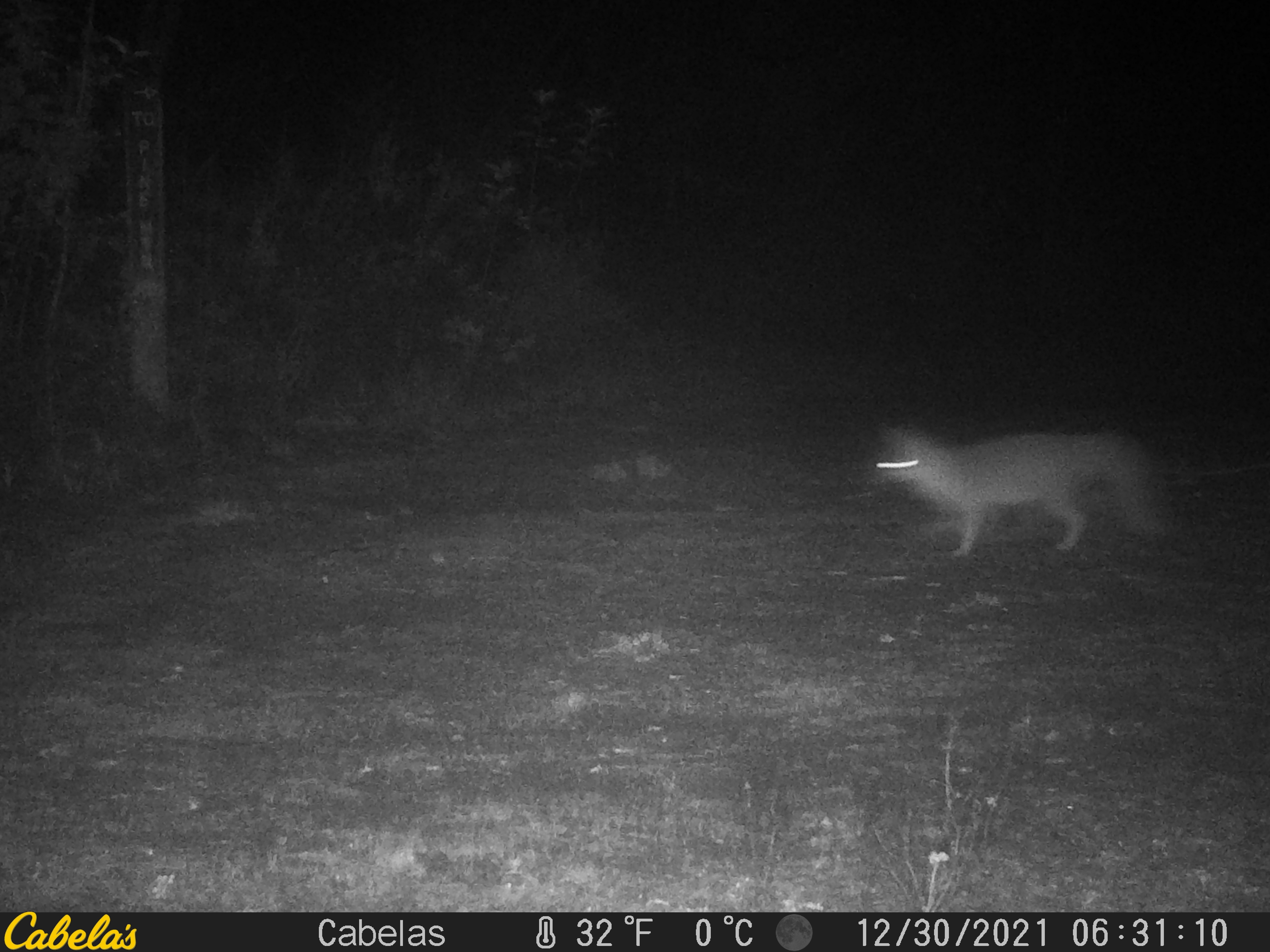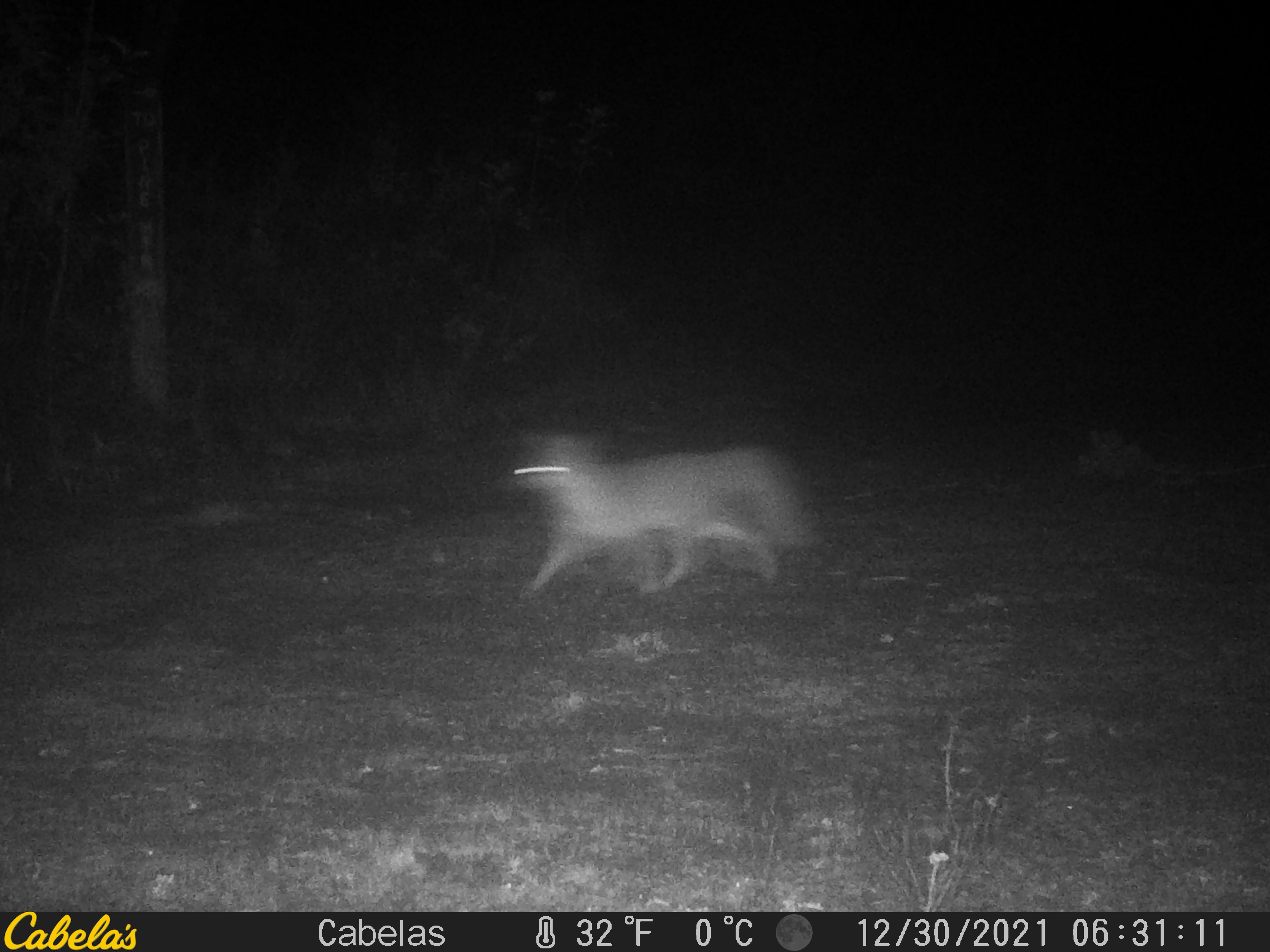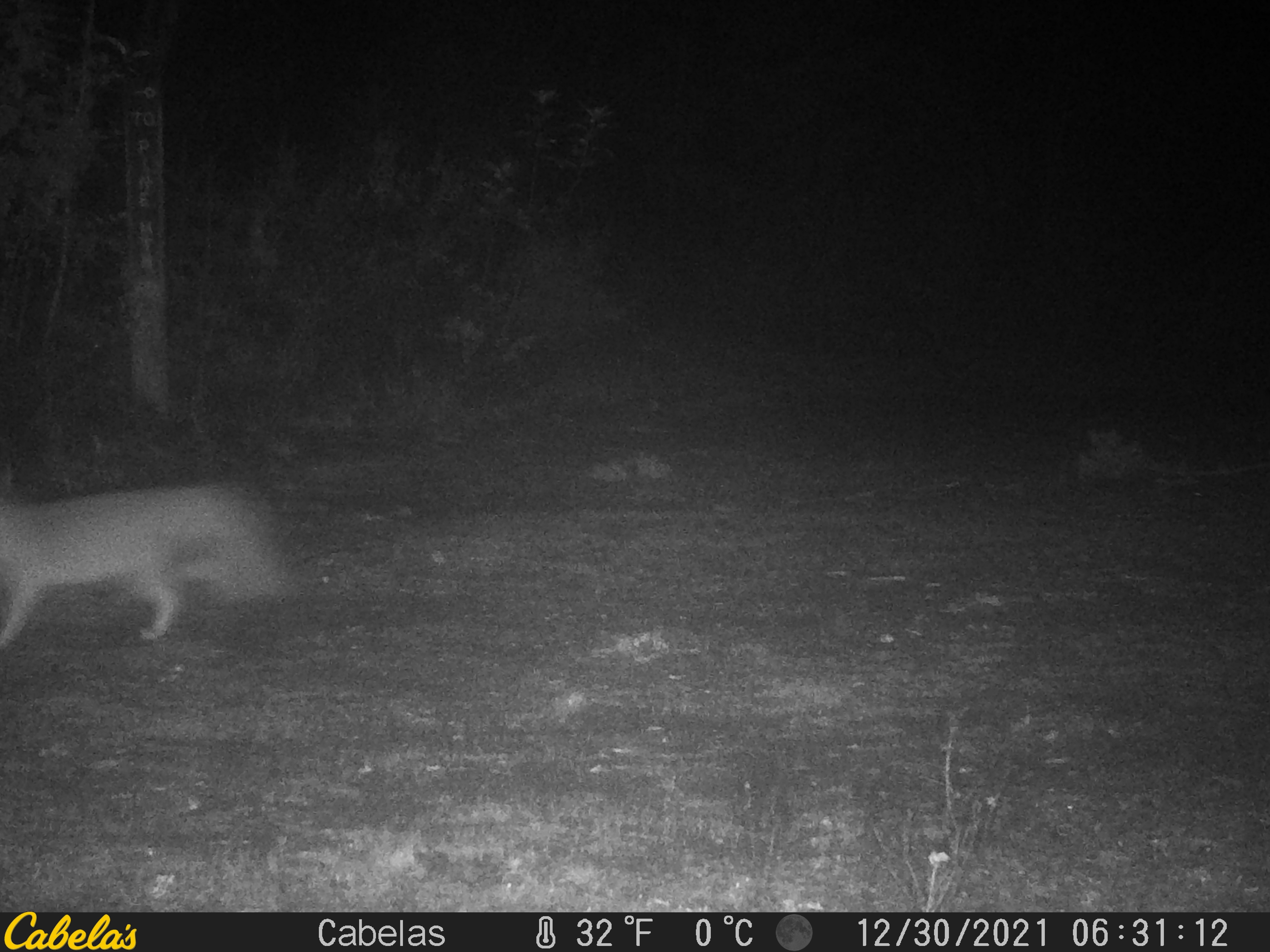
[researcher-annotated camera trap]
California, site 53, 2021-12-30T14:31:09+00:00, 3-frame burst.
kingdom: Animalia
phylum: Chordata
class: Mammalia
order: Carnivora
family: Canidae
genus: Urocyon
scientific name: Urocyon cinereoargenteus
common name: gray fox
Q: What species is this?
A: Gray fox (Urocyon cinereoargenteus).